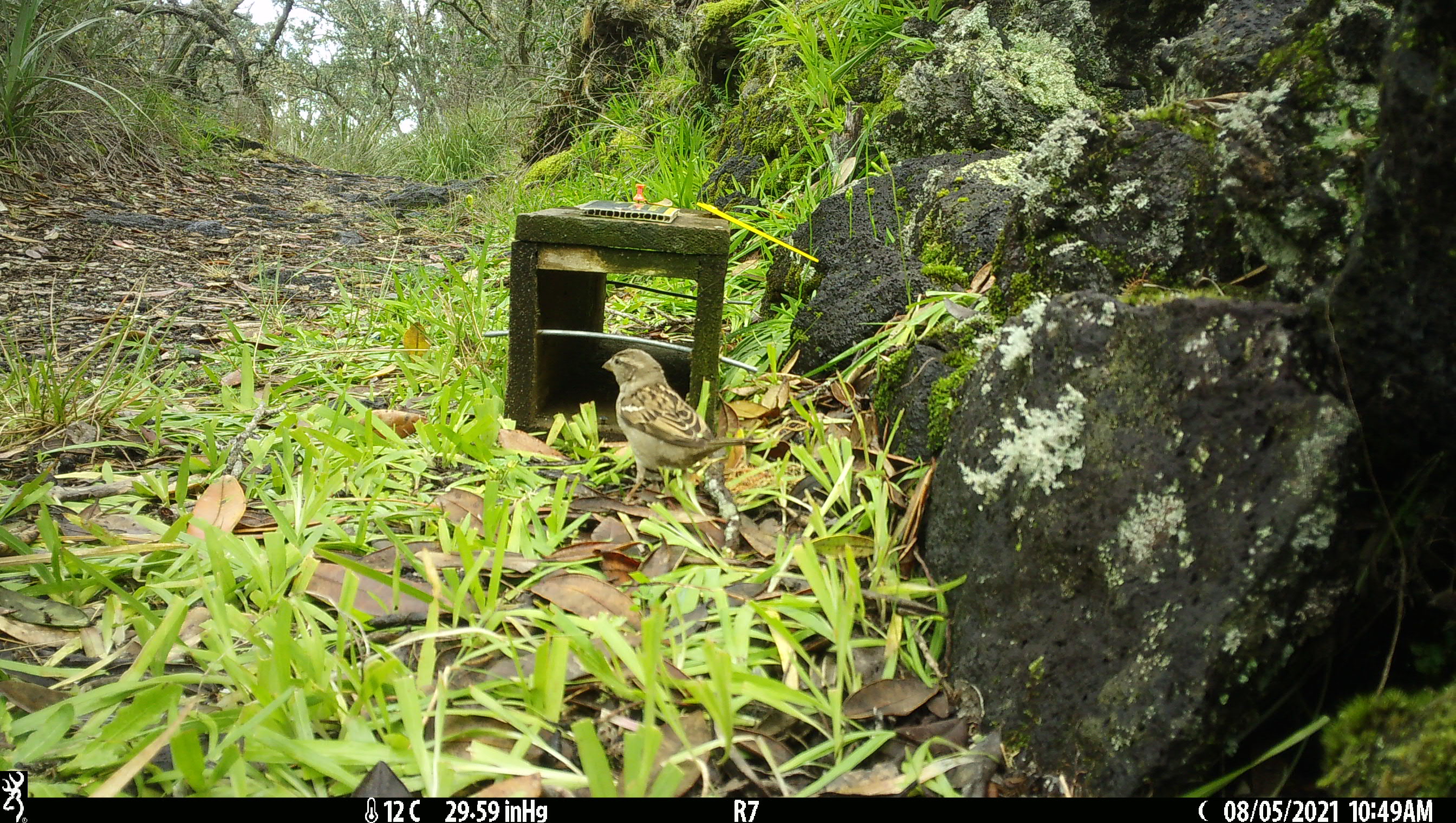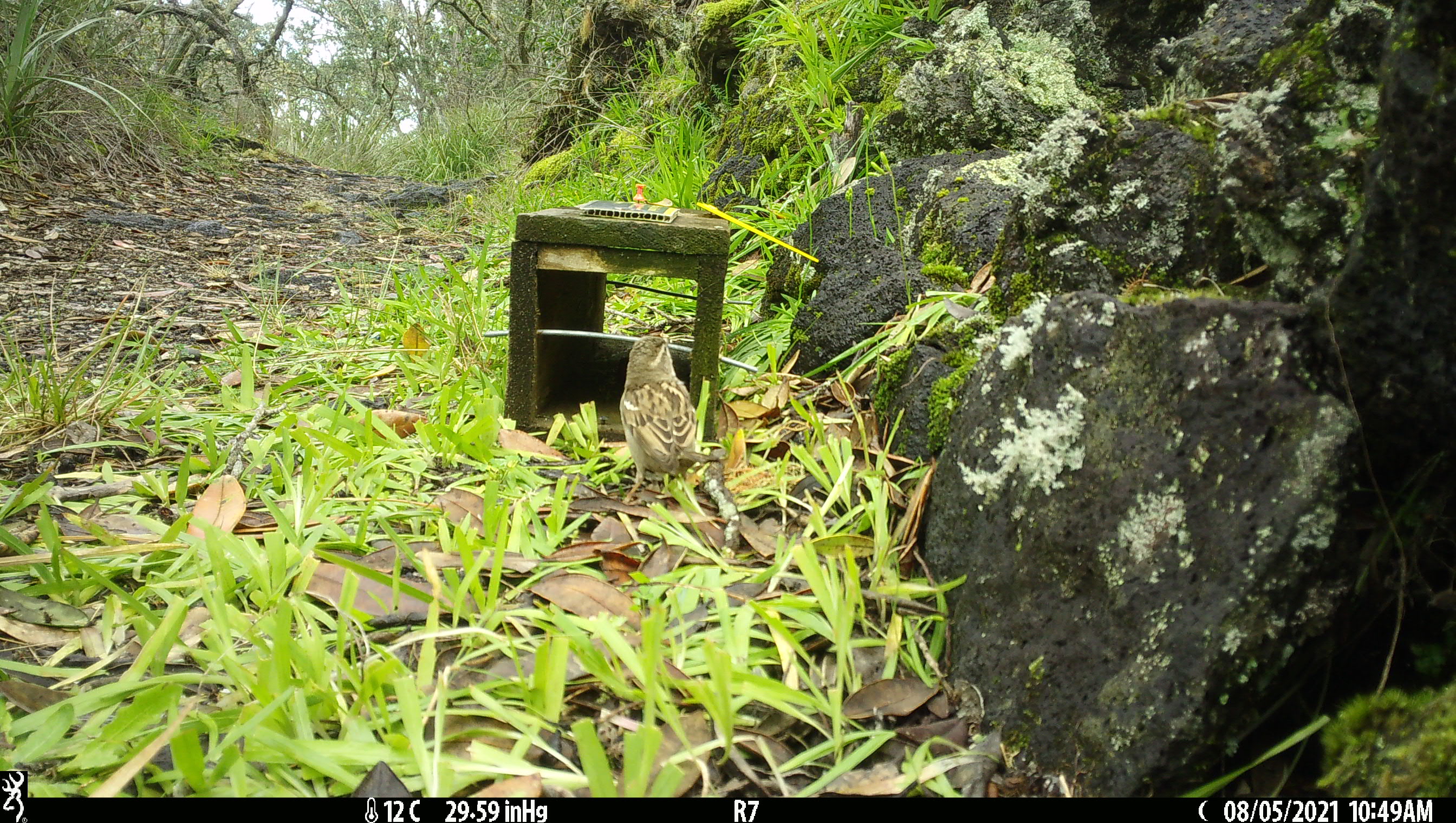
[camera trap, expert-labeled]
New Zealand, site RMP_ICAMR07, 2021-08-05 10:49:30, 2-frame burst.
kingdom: Animalia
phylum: Chordata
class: Aves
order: Passeriformes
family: Passeridae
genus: Passer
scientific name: Passer domesticus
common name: house sparrow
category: sparrow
Sparrow (house sparrow) (Passer domesticus).